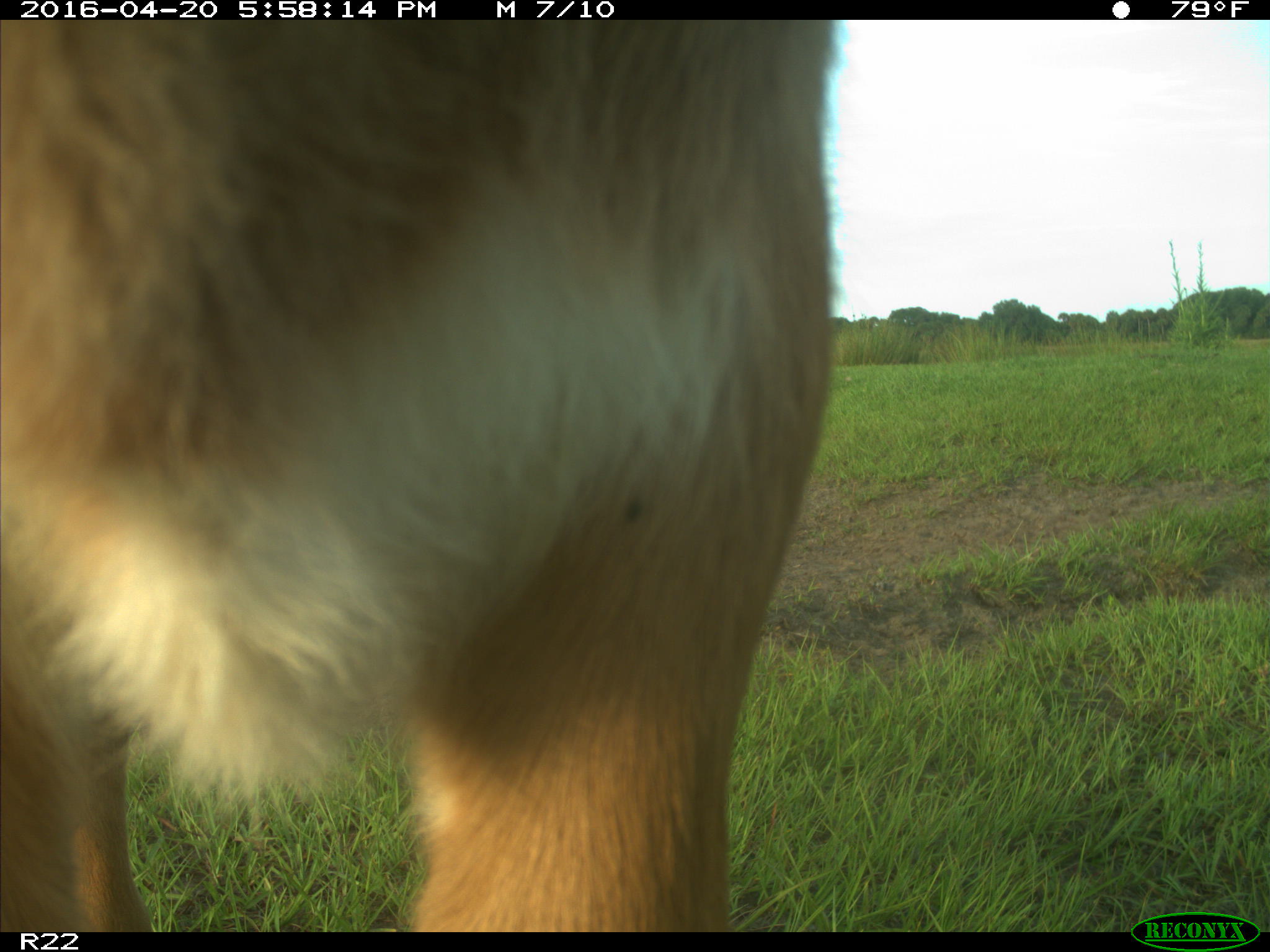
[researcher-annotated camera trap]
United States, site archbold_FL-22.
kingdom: Animalia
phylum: Chordata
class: Mammalia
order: Artiodactyla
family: Bovidae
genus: Bos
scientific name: Bos taurus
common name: domestic cow